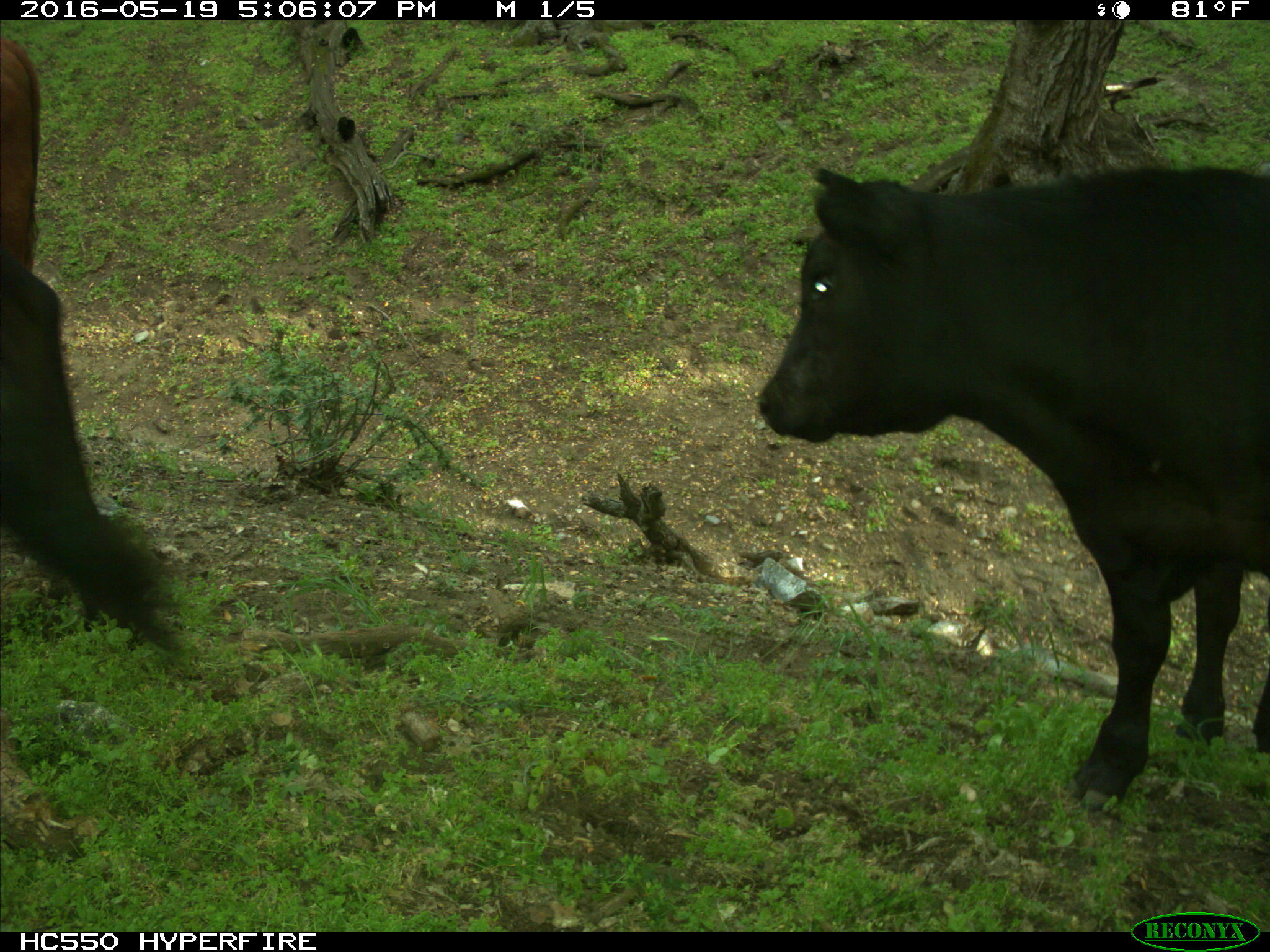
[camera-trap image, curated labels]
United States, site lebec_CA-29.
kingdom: Animalia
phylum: Chordata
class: Mammalia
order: Artiodactyla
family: Bovidae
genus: Bos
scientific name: Bos taurus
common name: domestic cow